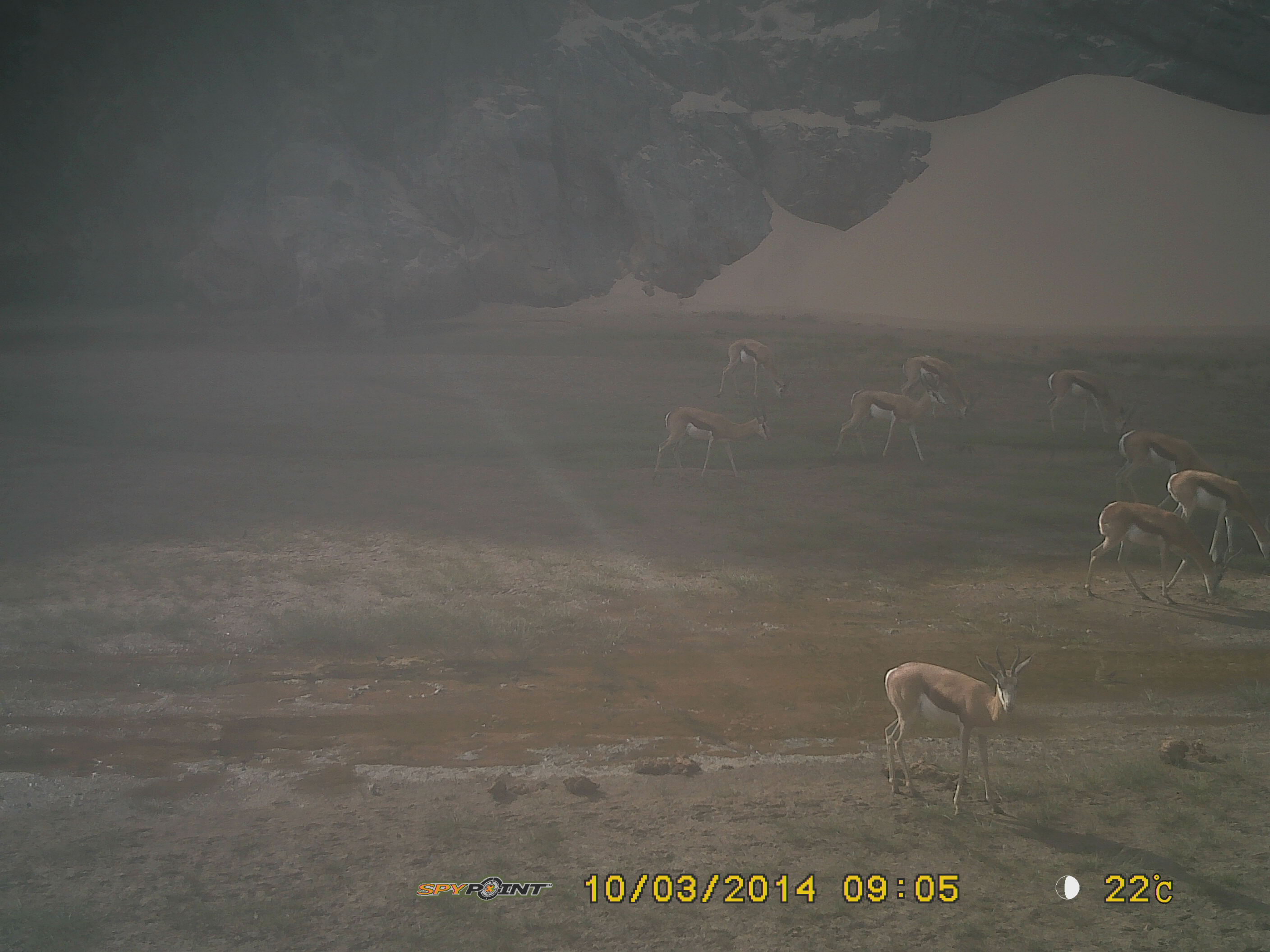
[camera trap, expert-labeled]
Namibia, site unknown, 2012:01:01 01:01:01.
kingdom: Animalia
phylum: Chordata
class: Mammalia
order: Artiodactyla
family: Bovidae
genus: Antidorcas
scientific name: Antidorcas marsupialis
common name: springbok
Antidorcas marsupialis (springbok).